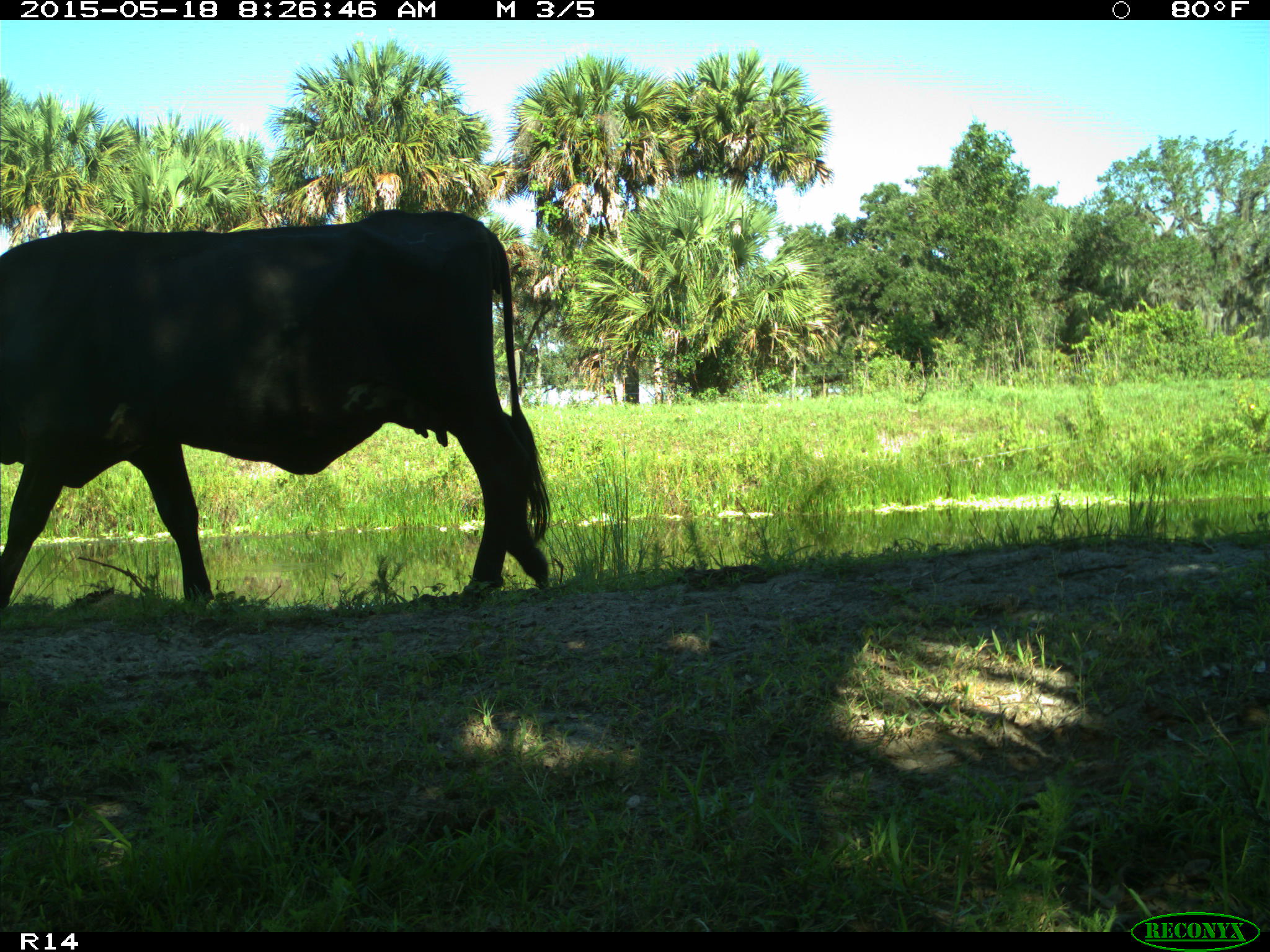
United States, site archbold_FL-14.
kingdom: Animalia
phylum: Chordata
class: Mammalia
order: Artiodactyla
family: Bovidae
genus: Bos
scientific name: Bos taurus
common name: domestic cow